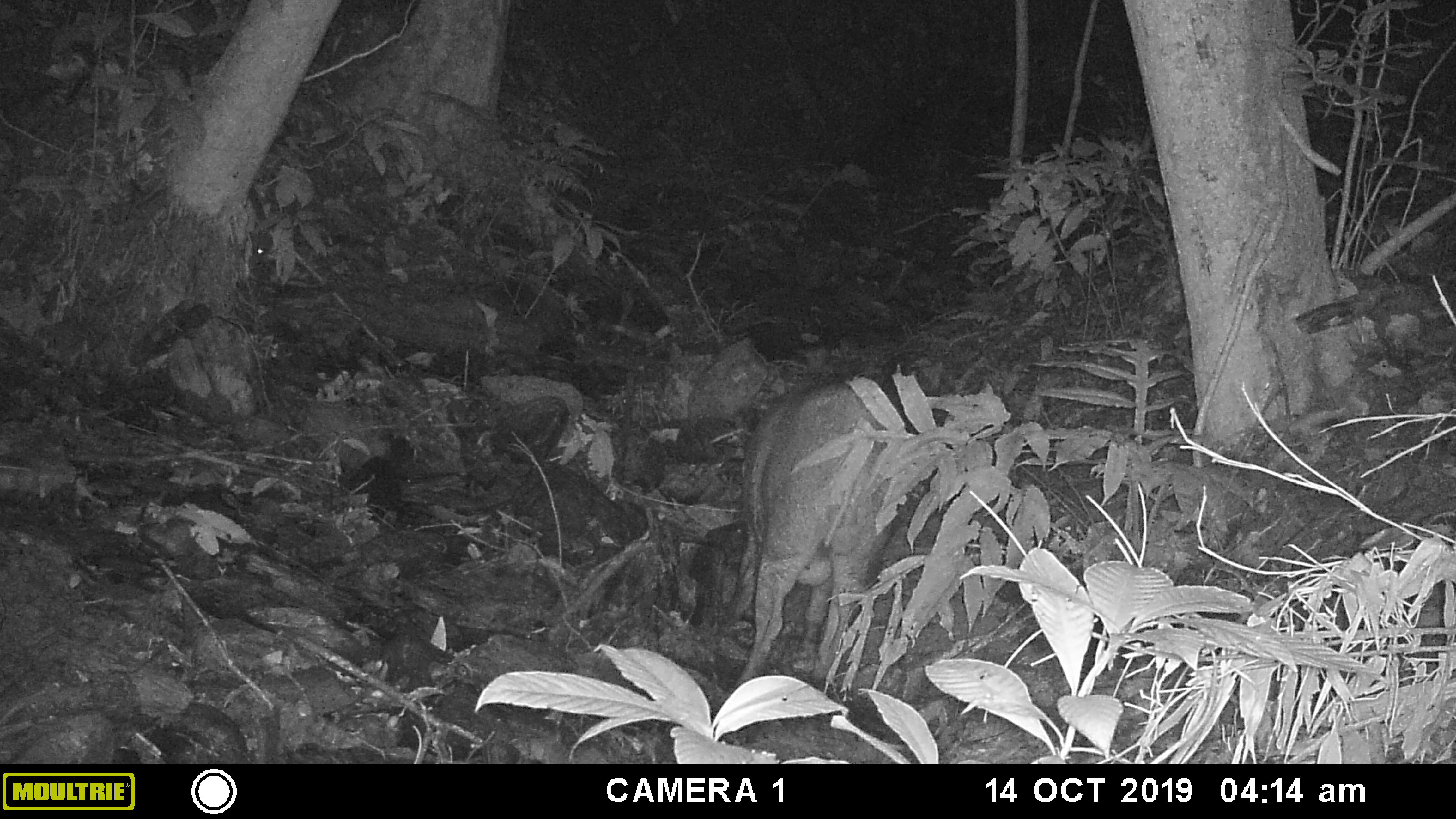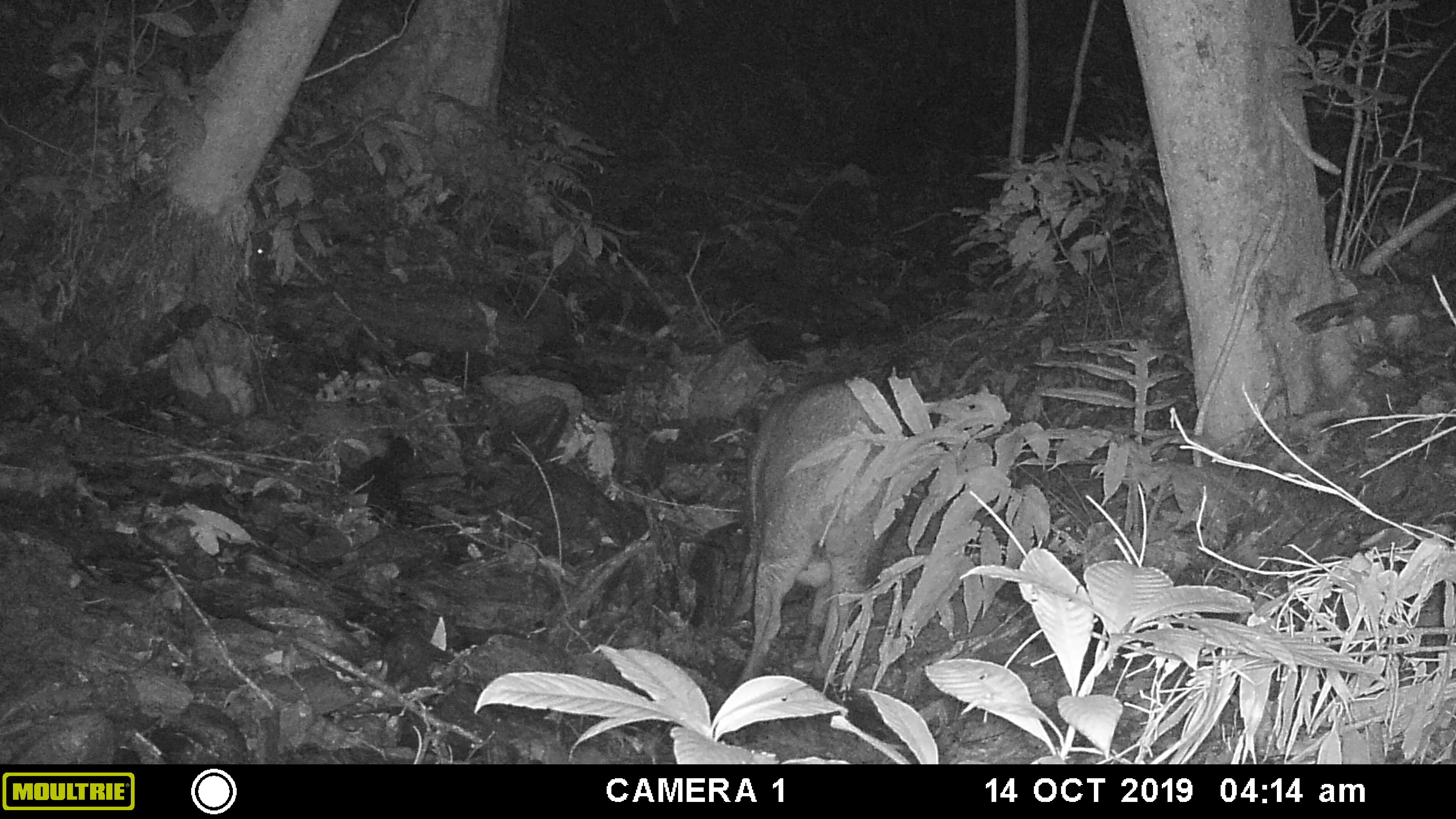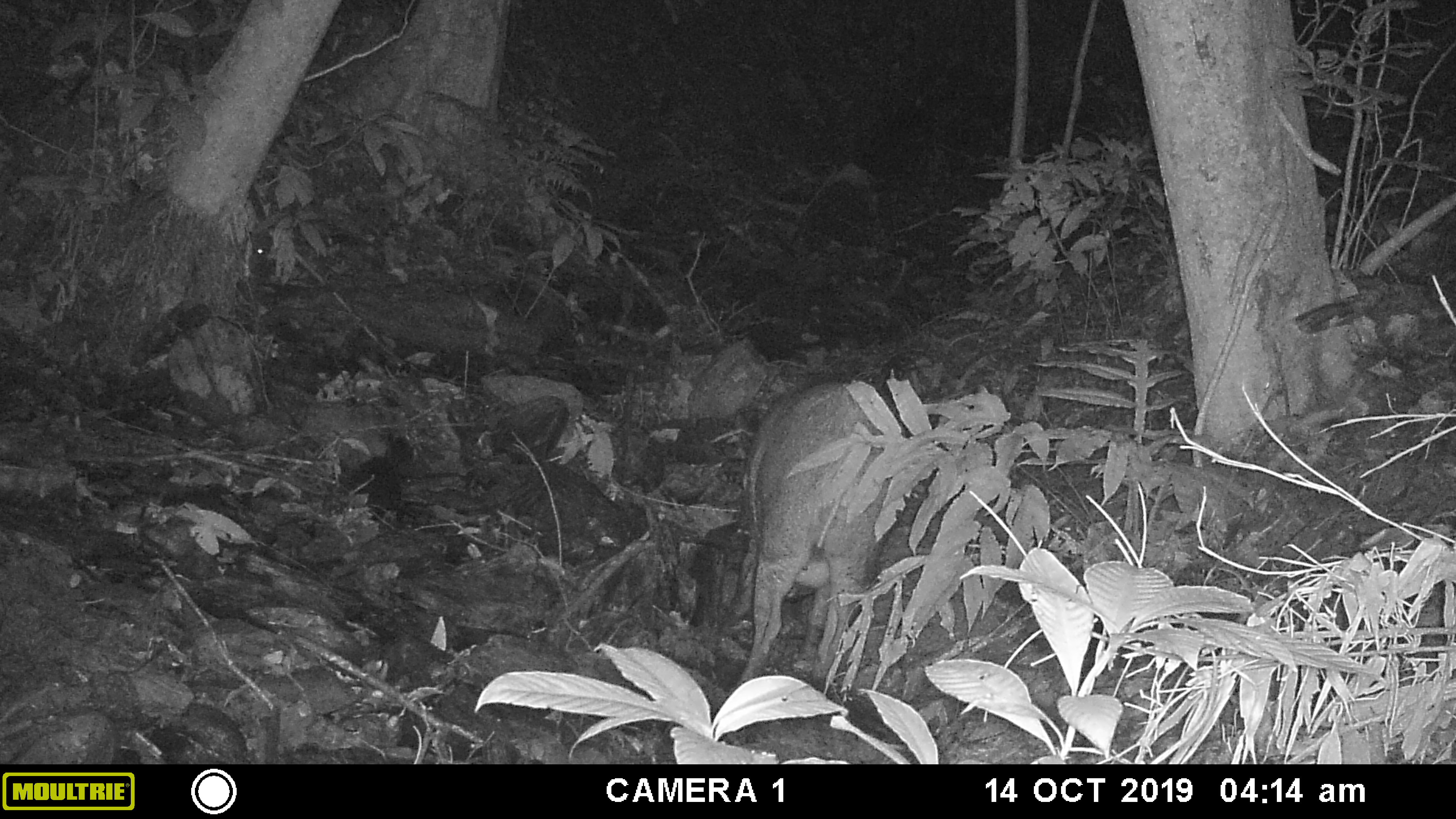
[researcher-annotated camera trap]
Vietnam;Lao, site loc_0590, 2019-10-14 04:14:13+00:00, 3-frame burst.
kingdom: Animalia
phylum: Chordata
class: Mammalia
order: Artiodactyla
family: Suidae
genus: Sus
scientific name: Sus scrofa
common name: eurasian wild pig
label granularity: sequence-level